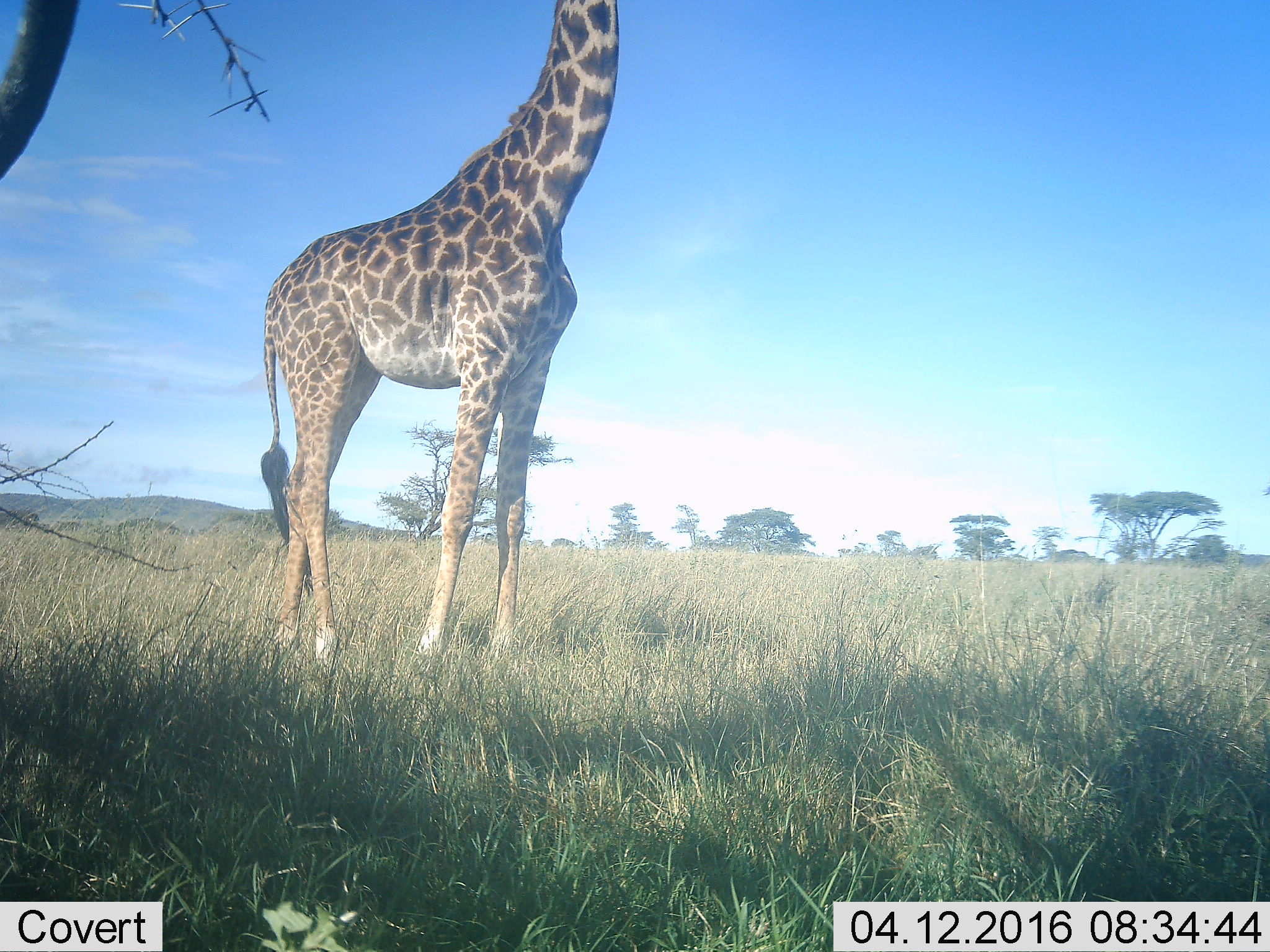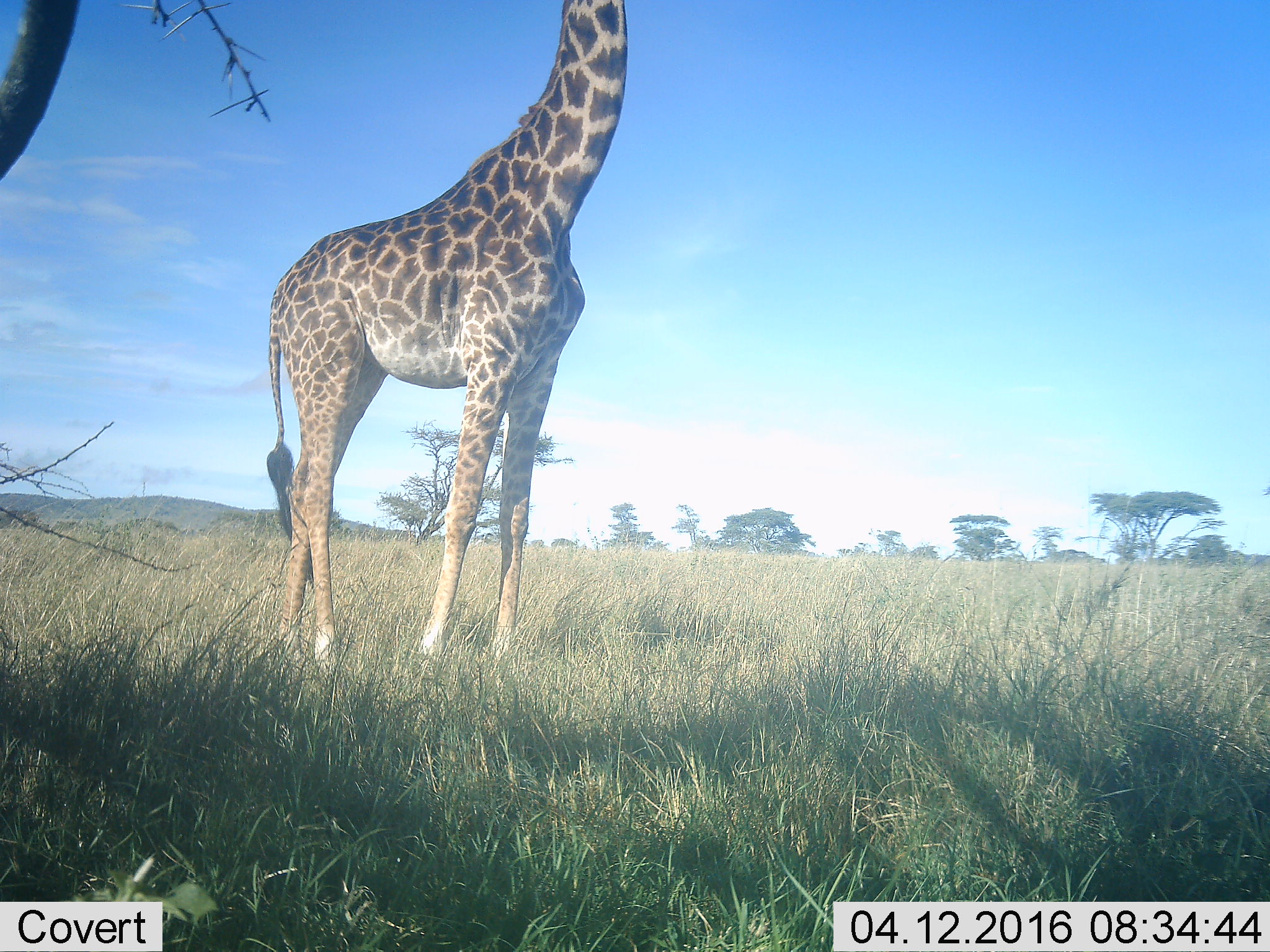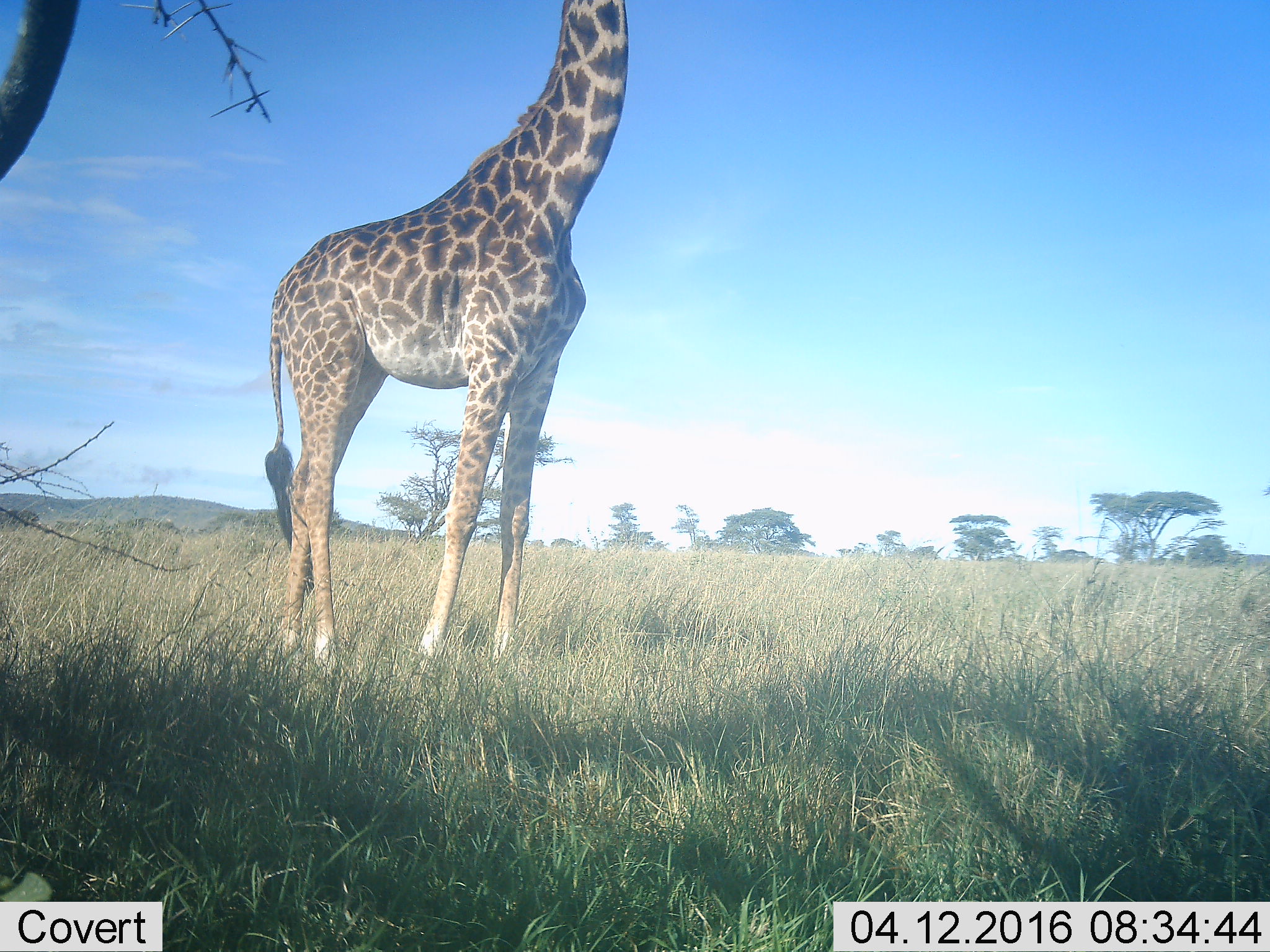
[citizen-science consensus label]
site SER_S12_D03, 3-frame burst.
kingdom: Animalia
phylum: Chordata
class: Mammalia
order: Artiodactyla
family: Giraffidae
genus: Giraffa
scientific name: Giraffa camelopardalis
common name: giraffe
Giraffe (Giraffa camelopardalis), count 1. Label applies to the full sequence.